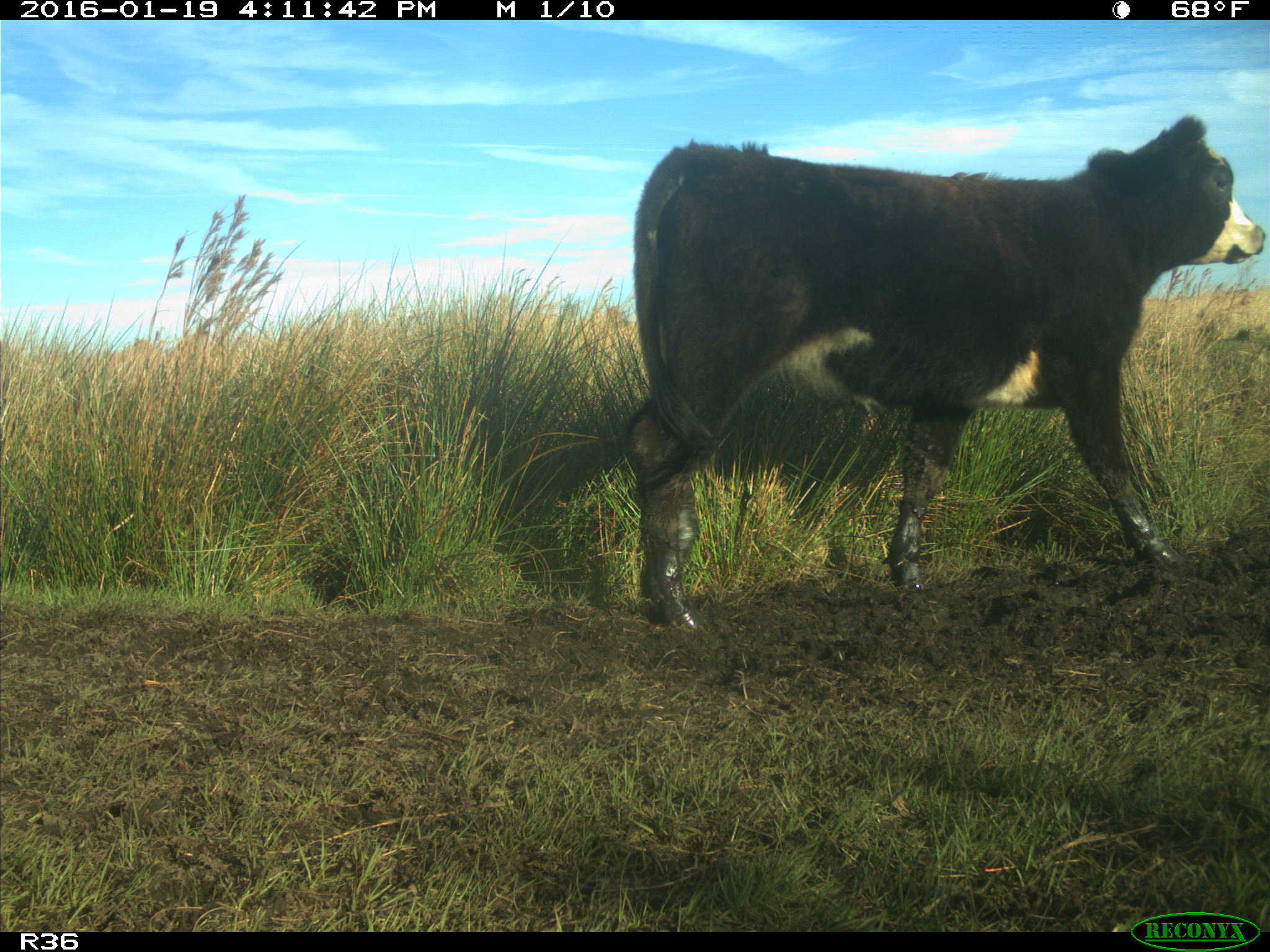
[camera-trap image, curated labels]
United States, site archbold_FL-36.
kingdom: Animalia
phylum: Chordata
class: Mammalia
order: Artiodactyla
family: Bovidae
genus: Bos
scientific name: Bos taurus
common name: domestic cow